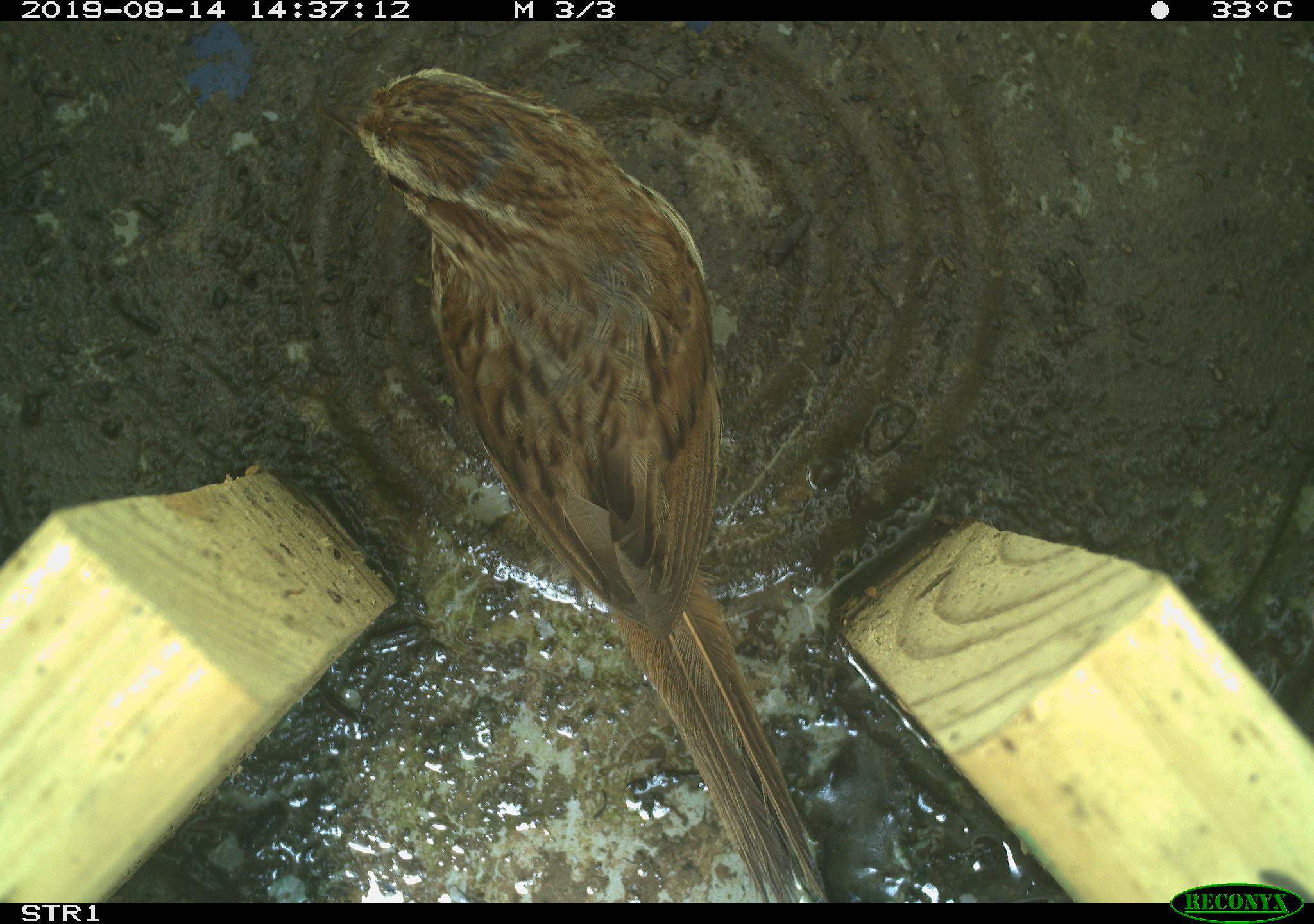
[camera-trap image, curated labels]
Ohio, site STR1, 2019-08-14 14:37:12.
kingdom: Animalia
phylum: Chordata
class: Aves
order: Passeriformes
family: Passerellidae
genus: Melospiza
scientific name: Melospiza melodia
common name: song sparrow